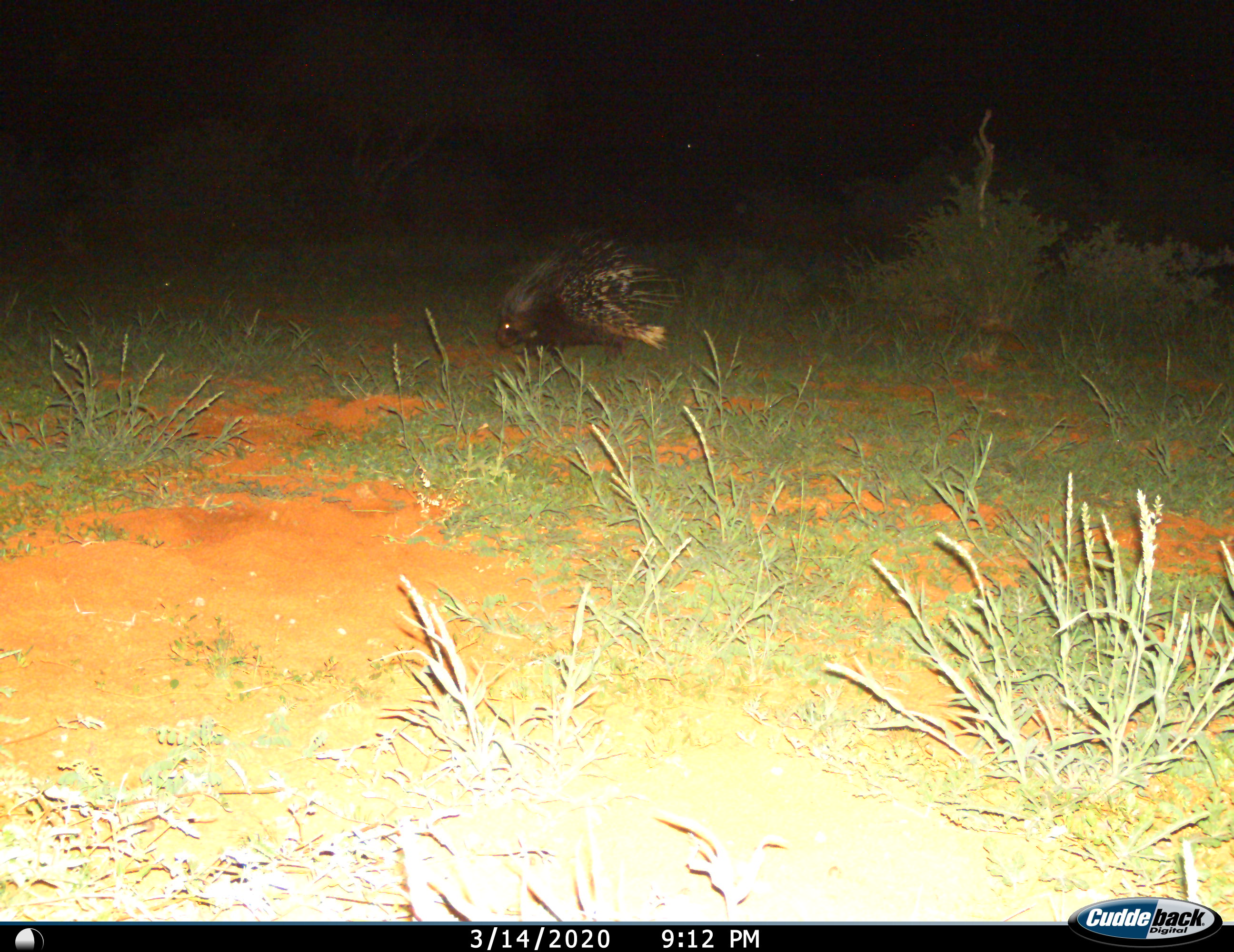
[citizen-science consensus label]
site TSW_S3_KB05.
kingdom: Animalia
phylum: Chordata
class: Mammalia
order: Rodentia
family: Hystricidae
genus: Hystrix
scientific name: Hystrix cristata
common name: crested porcupine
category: porcupine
Porcupine (crested porcupine) (Hystrix cristata), count 1. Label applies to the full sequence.